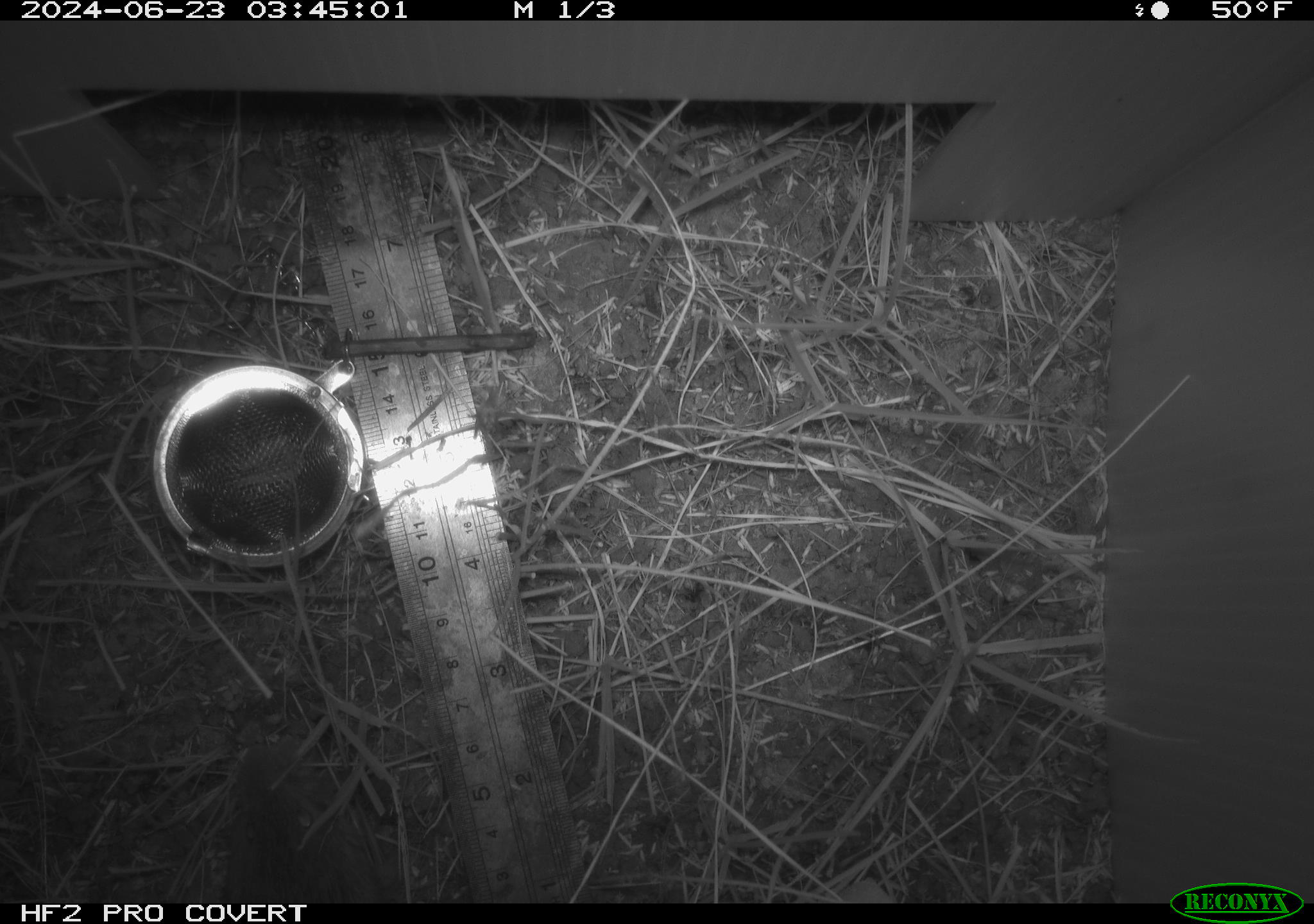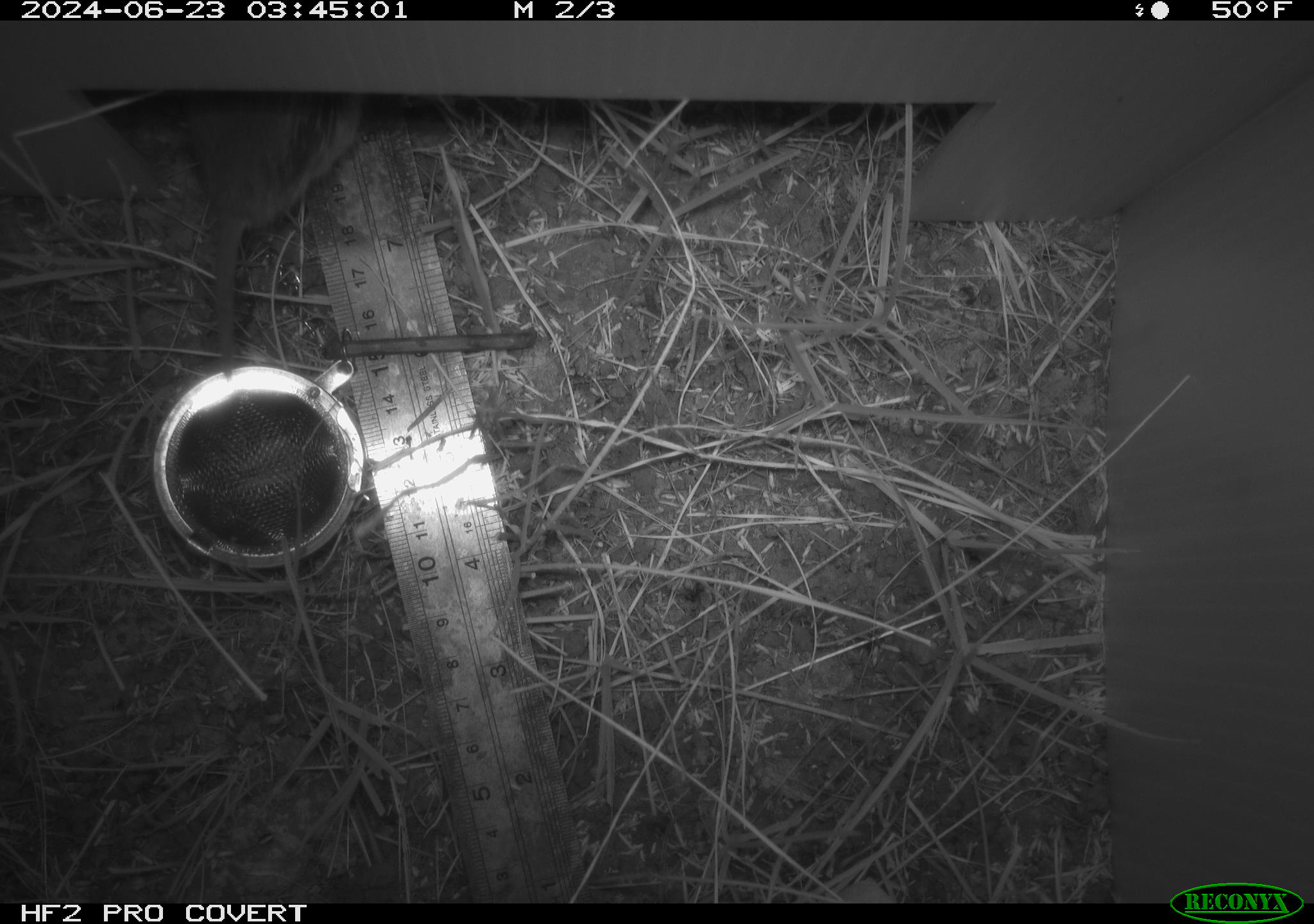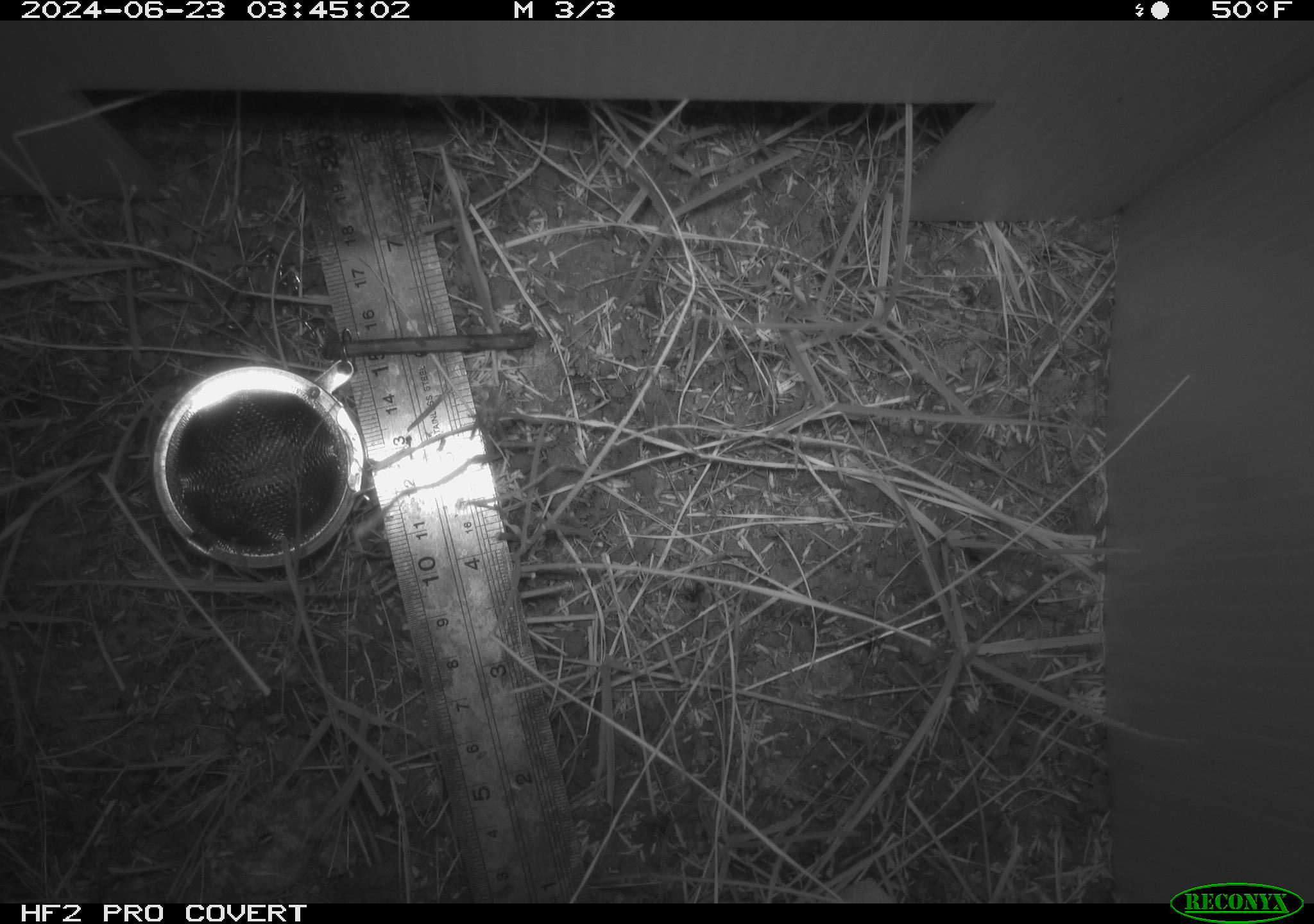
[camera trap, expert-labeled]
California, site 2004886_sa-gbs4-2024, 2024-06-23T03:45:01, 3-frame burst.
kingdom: Animalia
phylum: Chordata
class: Mammalia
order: Rodentia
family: Cricetidae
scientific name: Arvicolinae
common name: voles, lemmings, and muskrats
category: arvicolinae subfamily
Arvicolinae subfamily (voles, lemmings, and muskrats) (Arvicolinae).